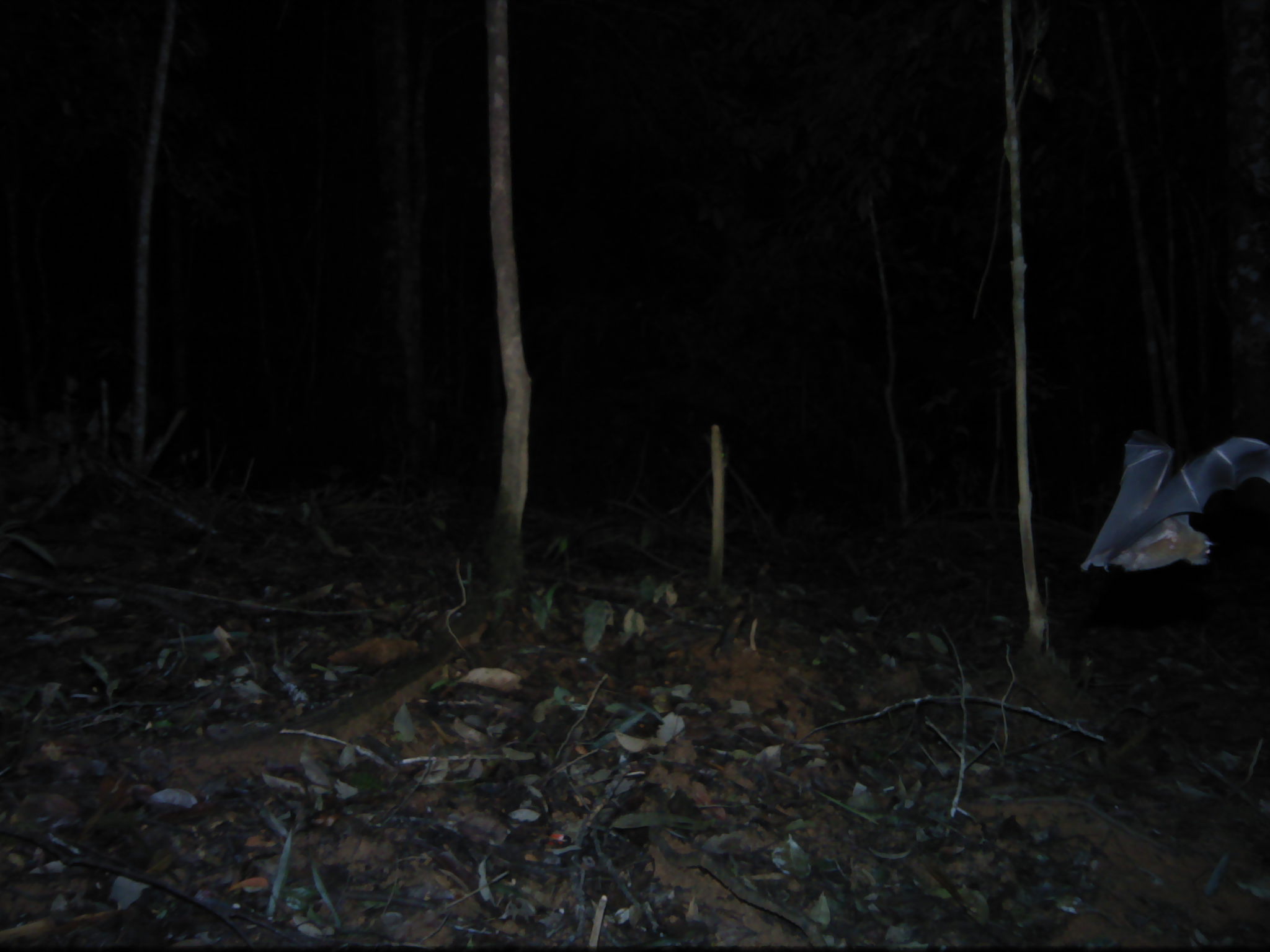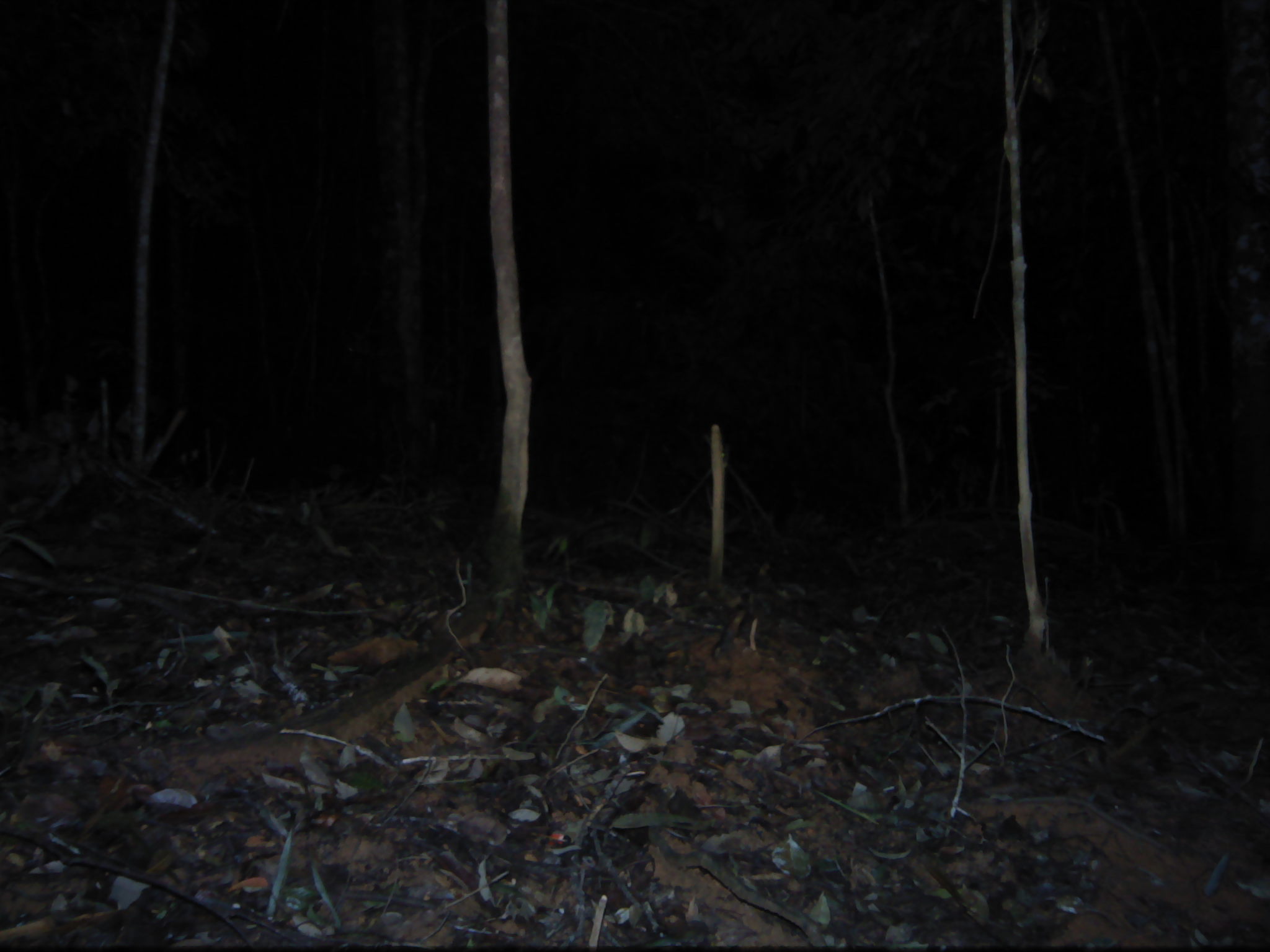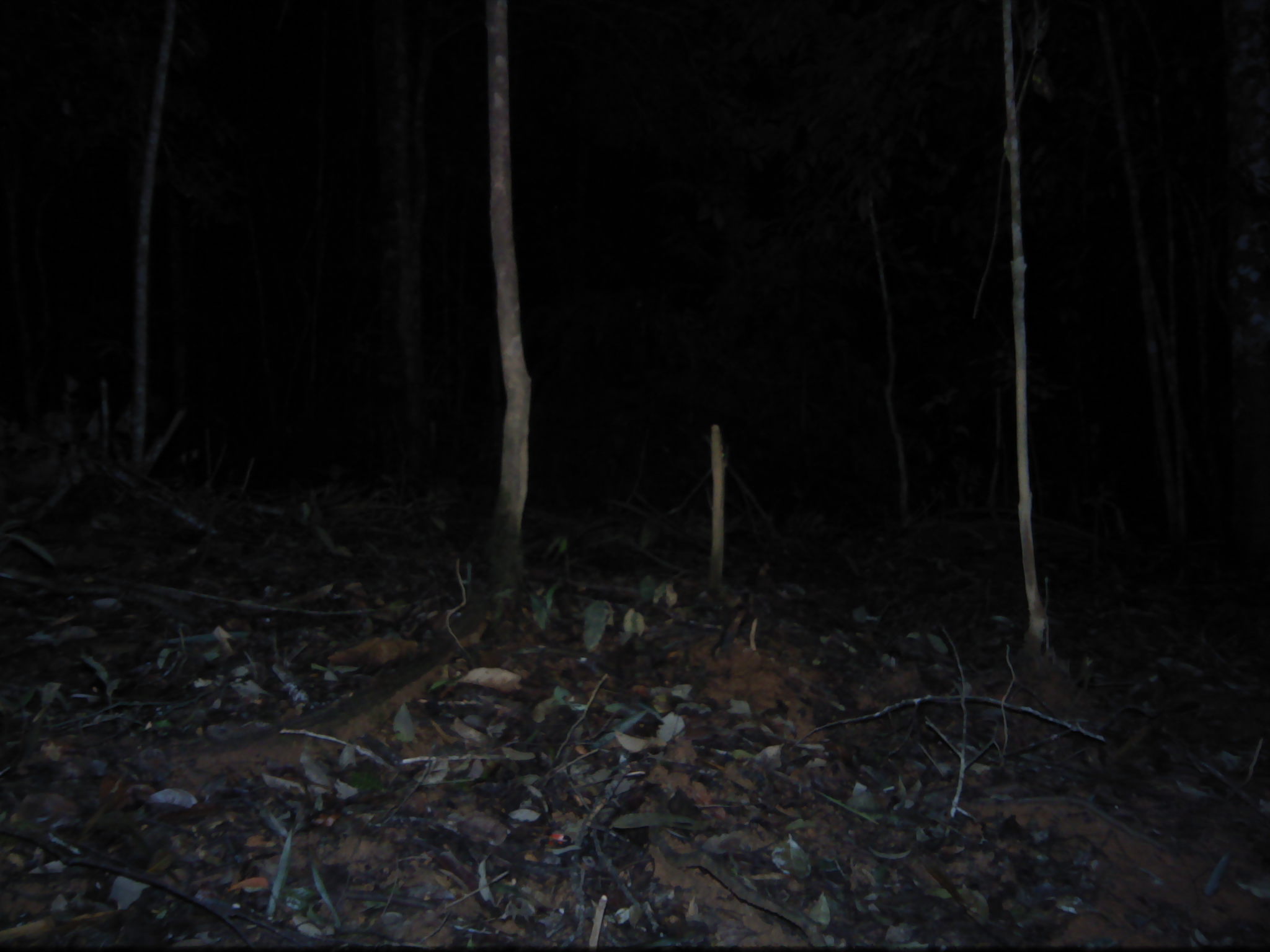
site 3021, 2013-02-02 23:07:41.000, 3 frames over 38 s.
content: unidentified animal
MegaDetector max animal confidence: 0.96